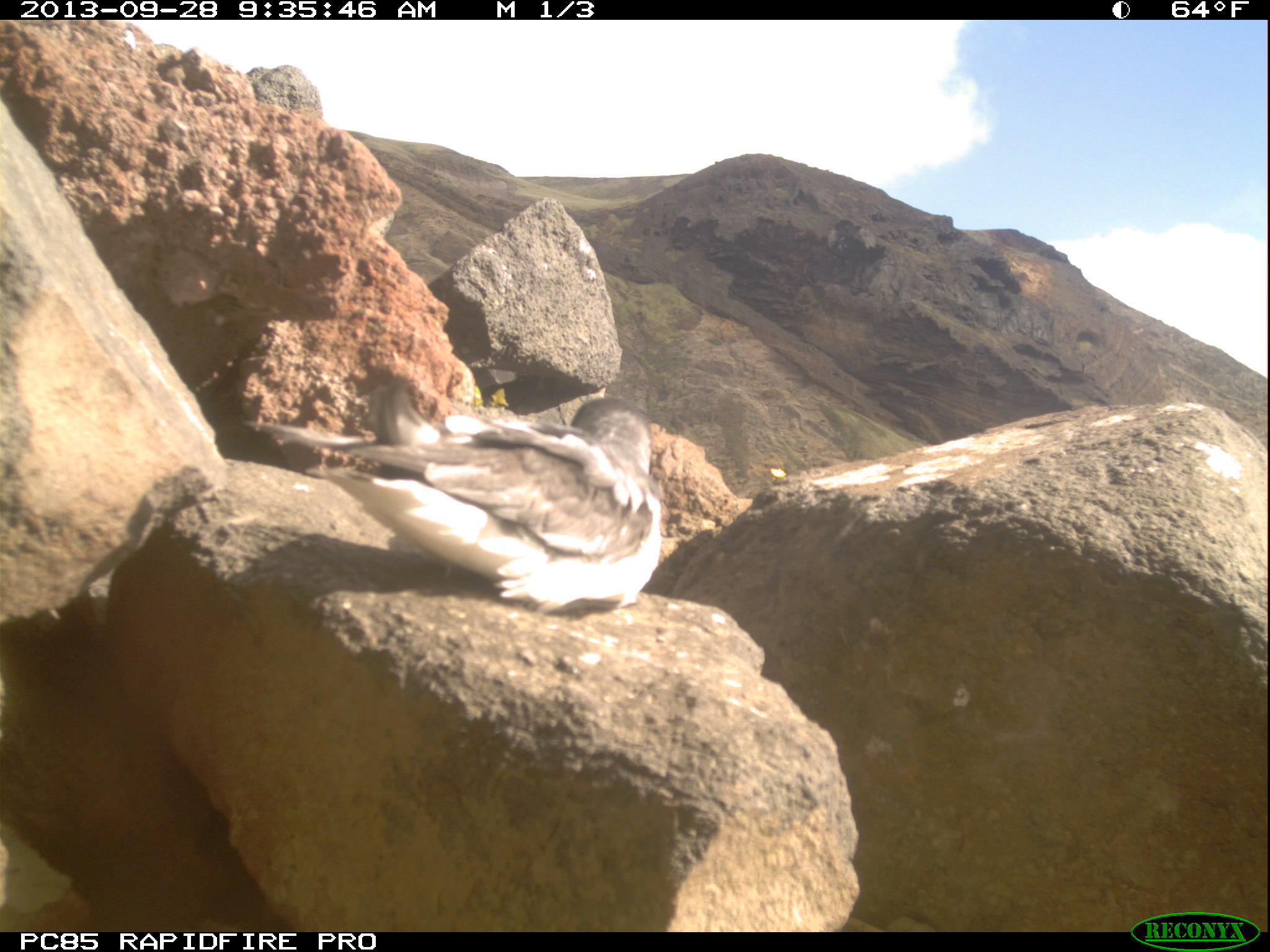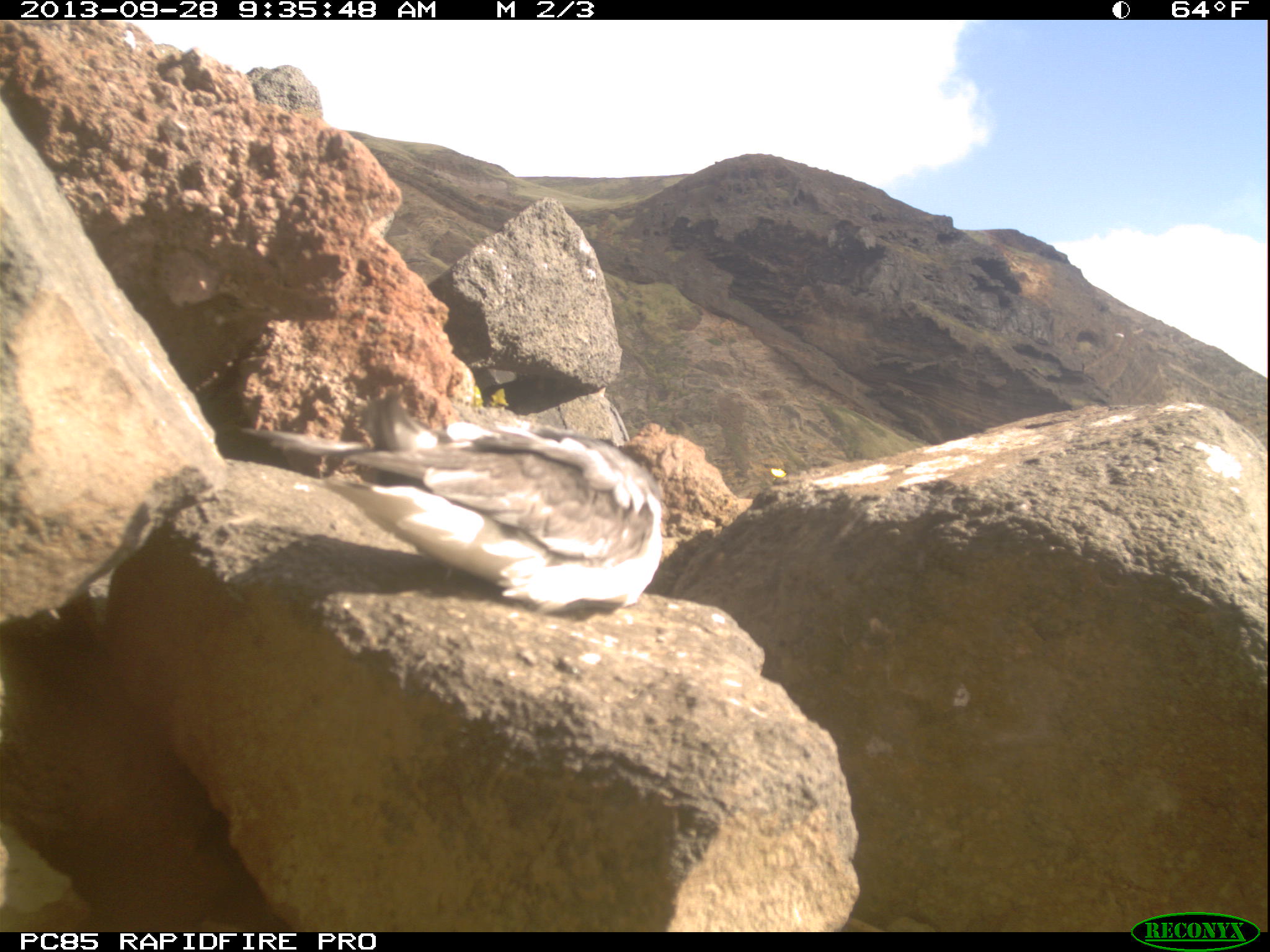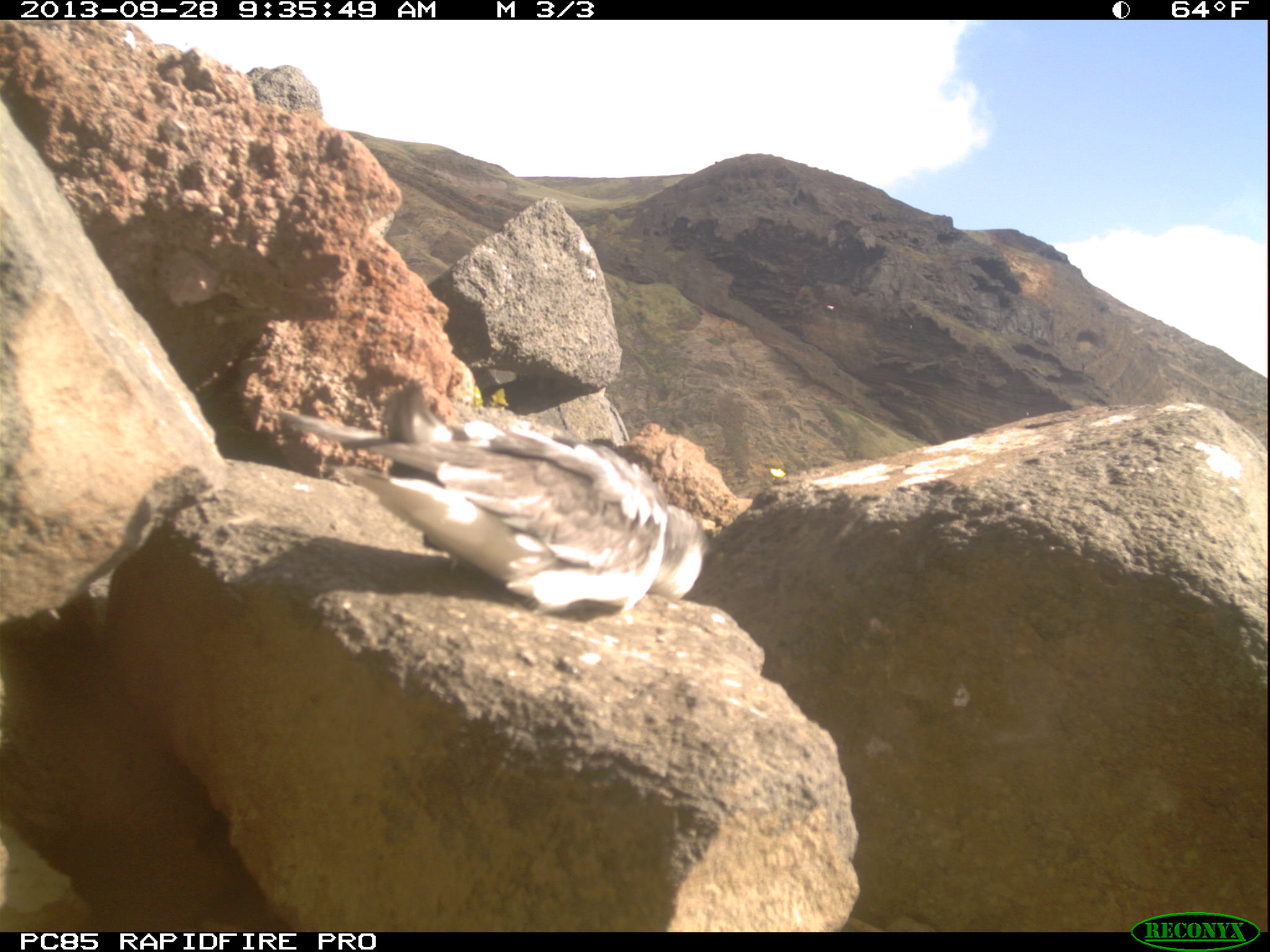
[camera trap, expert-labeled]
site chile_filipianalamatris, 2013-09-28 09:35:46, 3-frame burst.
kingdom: Animalia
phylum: Chordata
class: Aves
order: Procellariiformes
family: Procellariidae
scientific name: Procellariidae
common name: petrel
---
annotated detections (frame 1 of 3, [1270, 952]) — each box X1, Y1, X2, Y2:
petrel: 275, 379, 664, 622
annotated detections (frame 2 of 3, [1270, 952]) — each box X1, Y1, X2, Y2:
petrel: 266, 385, 668, 625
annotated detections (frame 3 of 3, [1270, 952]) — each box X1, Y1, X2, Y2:
petrel: 281, 388, 712, 629